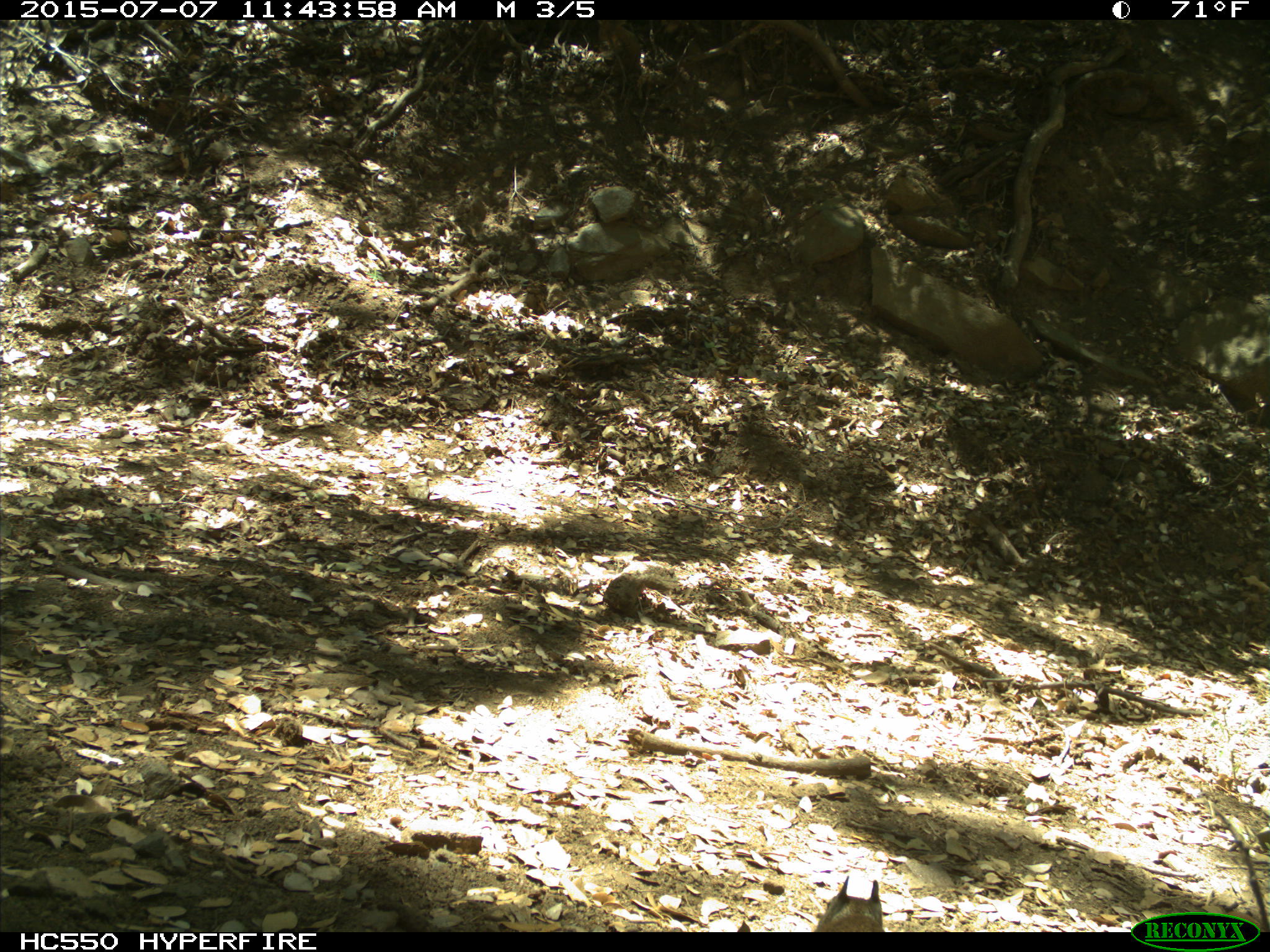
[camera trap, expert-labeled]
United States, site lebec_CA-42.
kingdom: Animalia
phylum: Chordata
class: Mammalia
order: Rodentia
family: Sciuridae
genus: Otospermophilus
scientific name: Otospermophilus beecheyi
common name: california ground squirrel